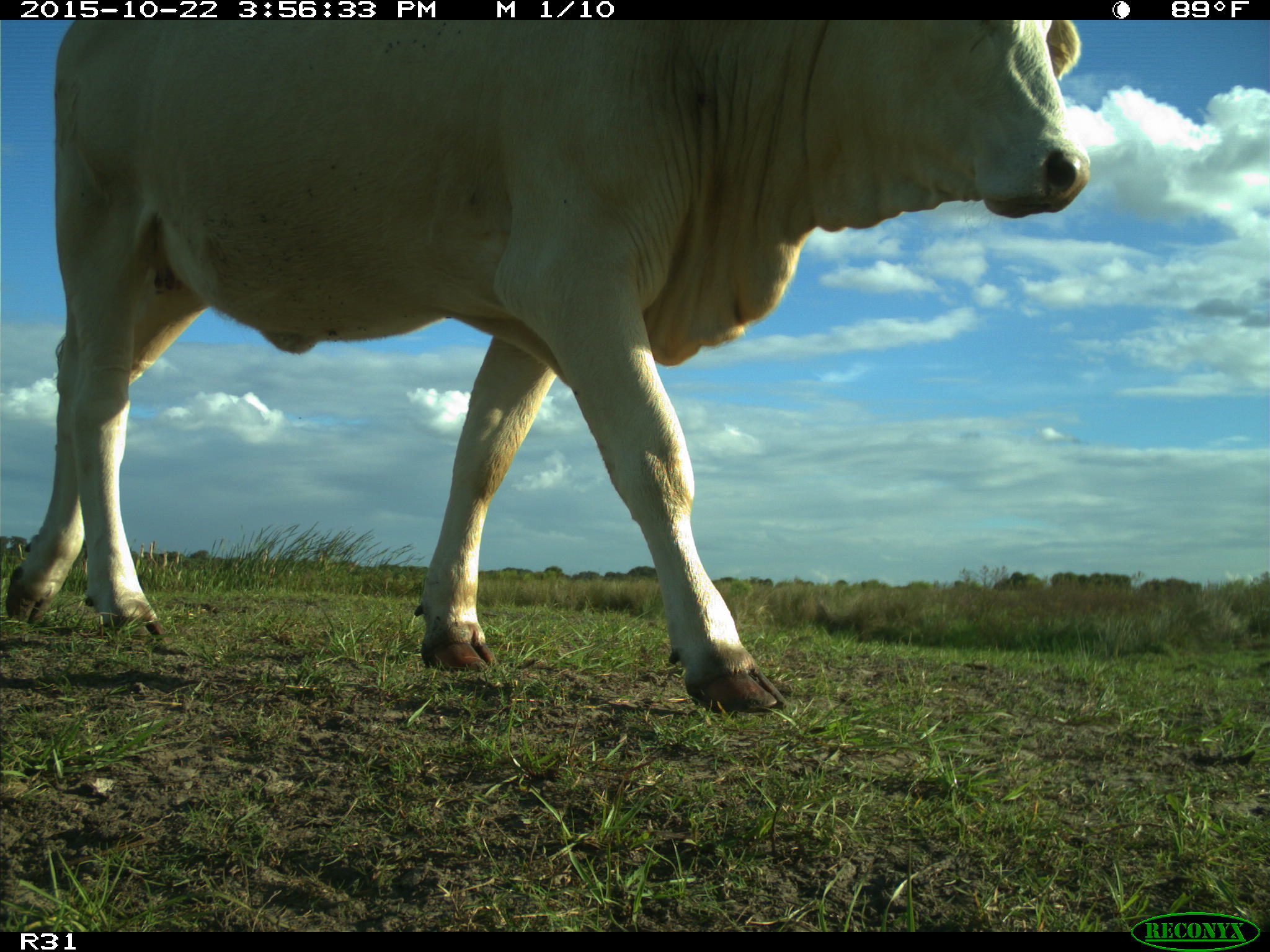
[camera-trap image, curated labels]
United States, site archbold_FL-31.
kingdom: Animalia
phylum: Chordata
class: Mammalia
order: Artiodactyla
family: Bovidae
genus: Bos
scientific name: Bos taurus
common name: domestic cow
Bos taurus (domestic cow).